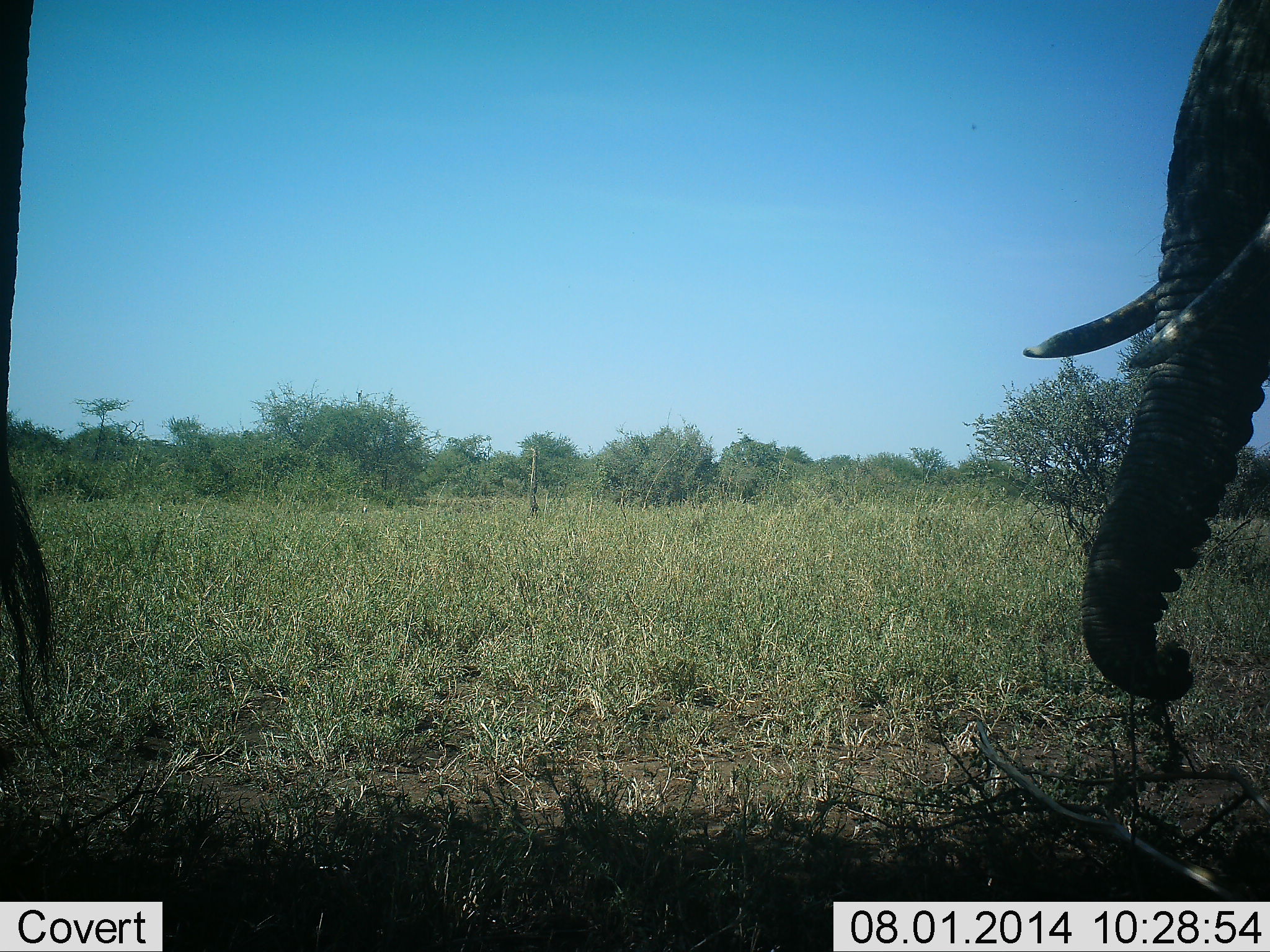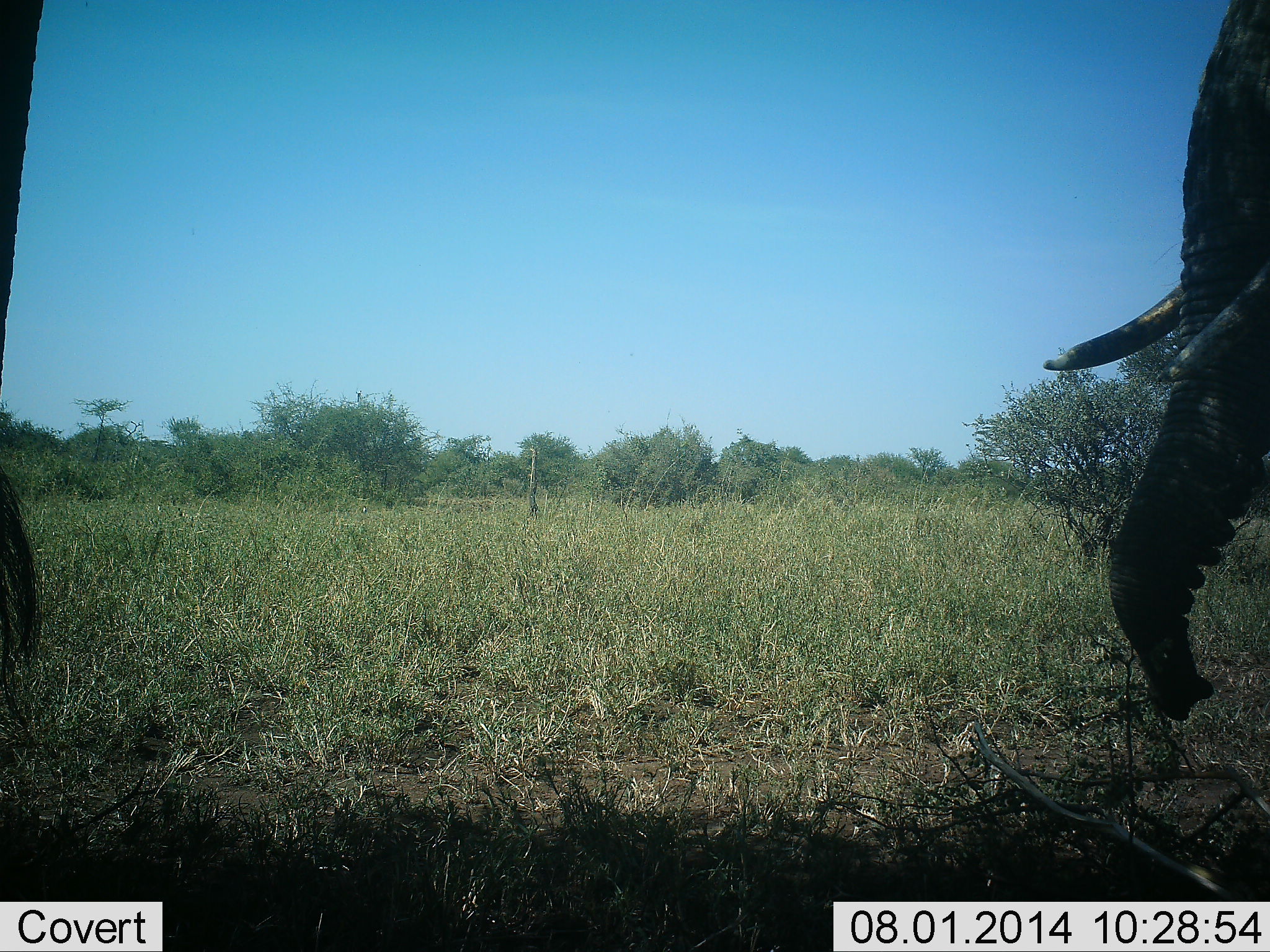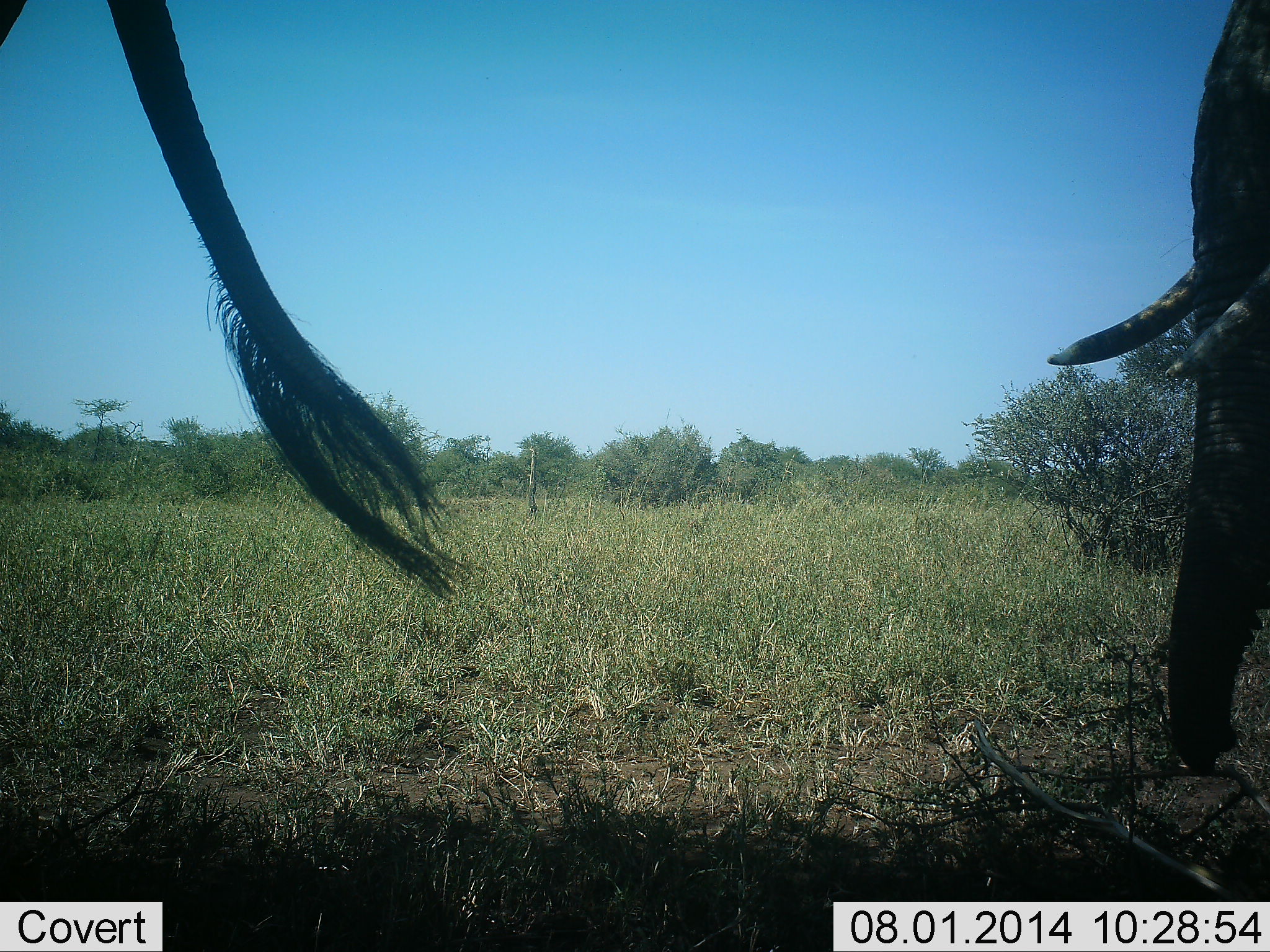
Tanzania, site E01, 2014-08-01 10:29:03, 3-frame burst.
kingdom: Animalia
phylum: Chordata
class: Mammalia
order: Proboscidea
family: Elephantidae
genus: Loxodonta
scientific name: Loxodonta africana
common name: african bush elephant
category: elephant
Elephant (african bush elephant) (Loxodonta africana), count 2. Behavior (volunteer vote fractions): standing 70%, resting 0%, moving 20%, interacting 0%. Young present (vote fraction): 0%. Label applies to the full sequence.